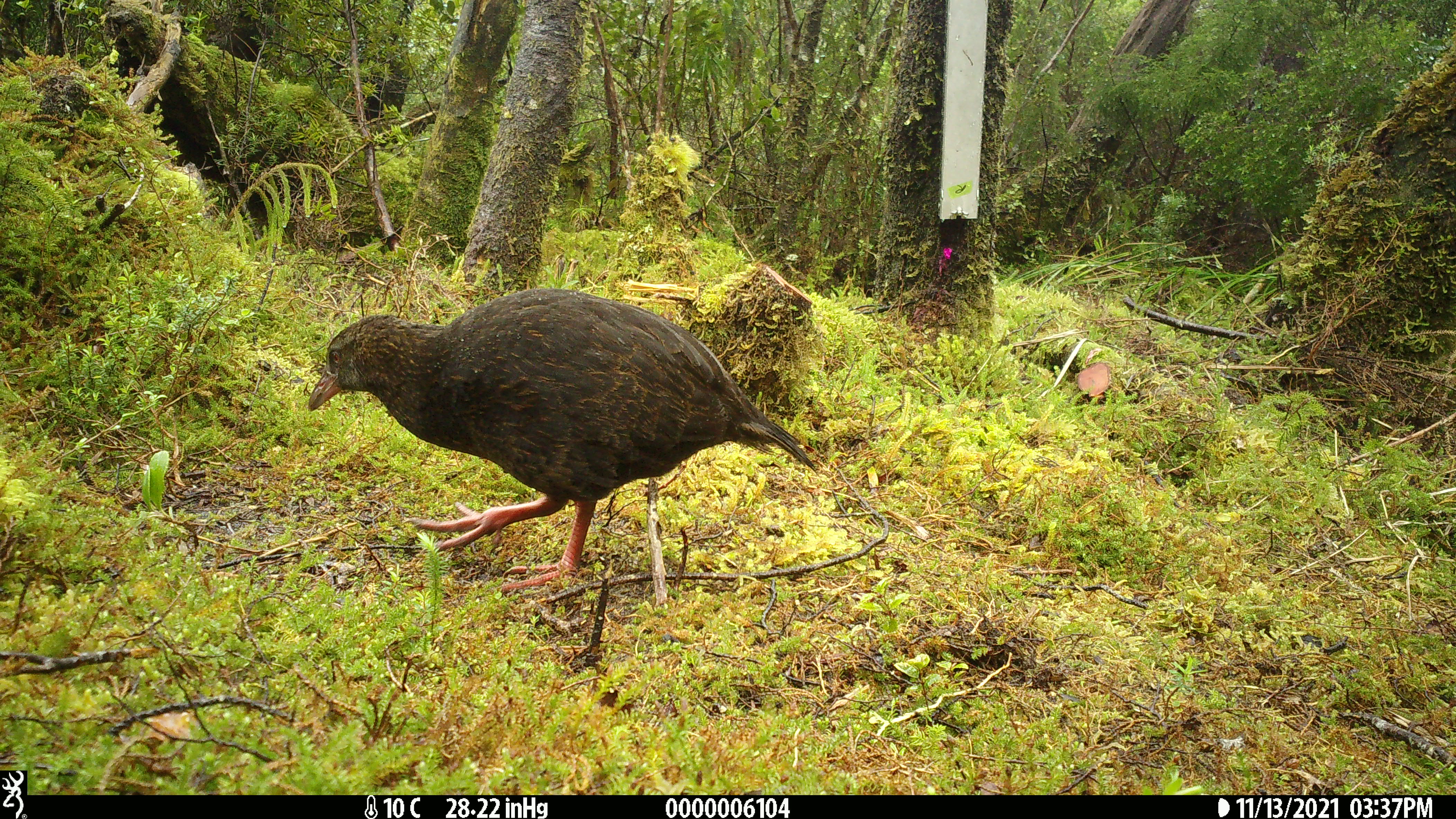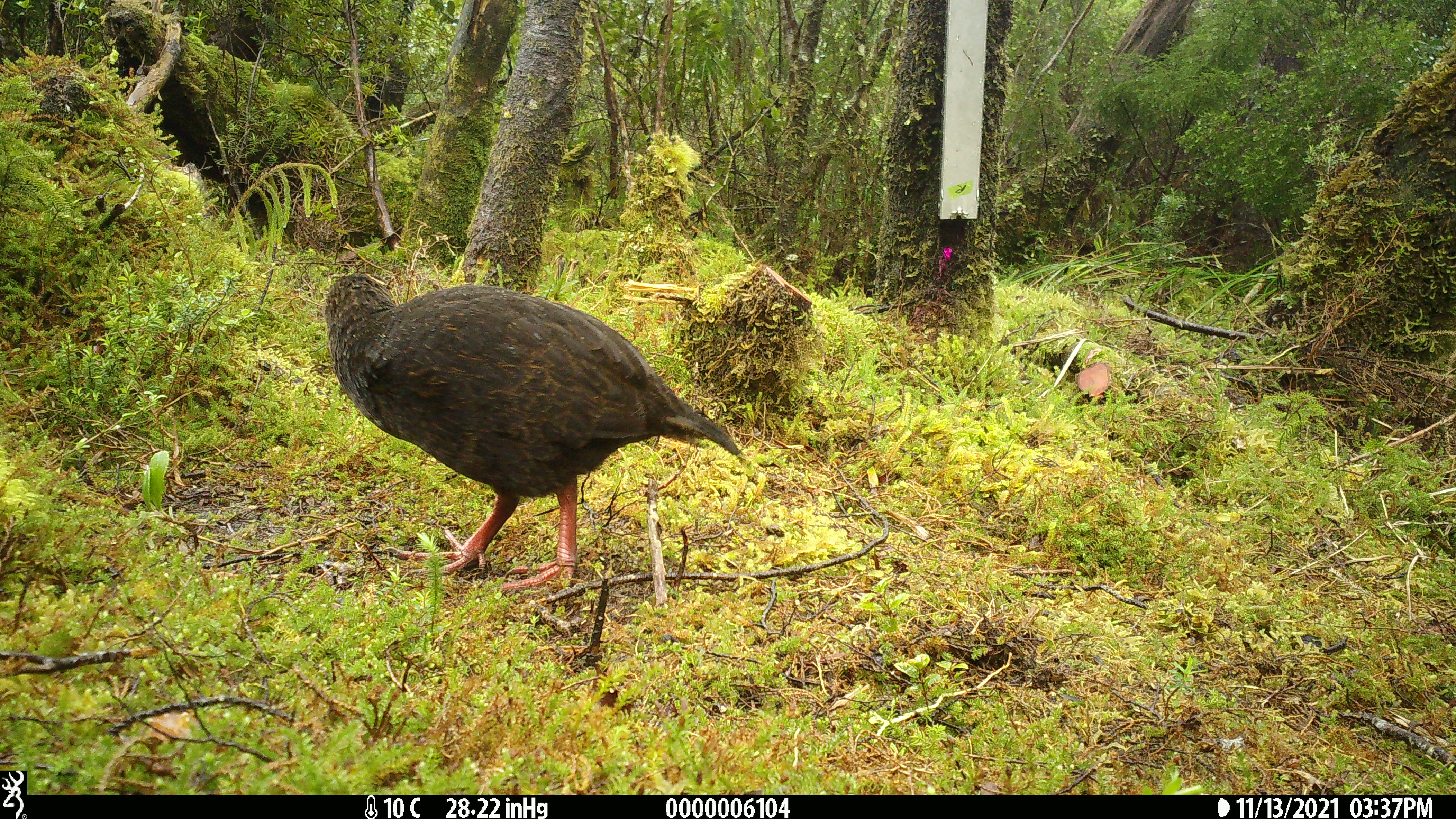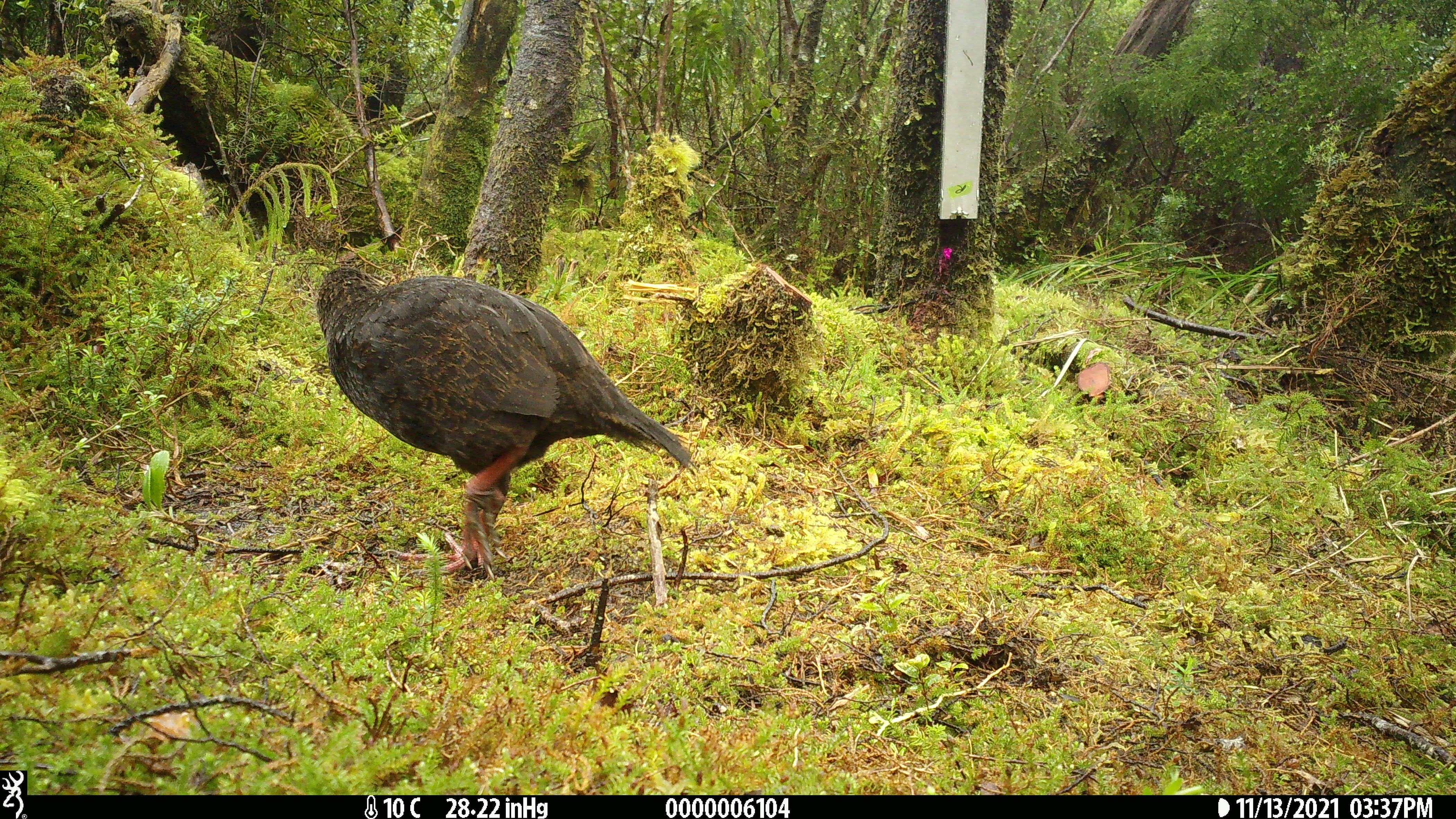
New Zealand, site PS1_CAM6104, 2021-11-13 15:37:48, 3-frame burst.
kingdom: Animalia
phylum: Chordata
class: Aves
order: Gruiformes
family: Rallidae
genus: Gallirallus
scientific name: Gallirallus australis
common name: weka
Weka (Gallirallus australis).